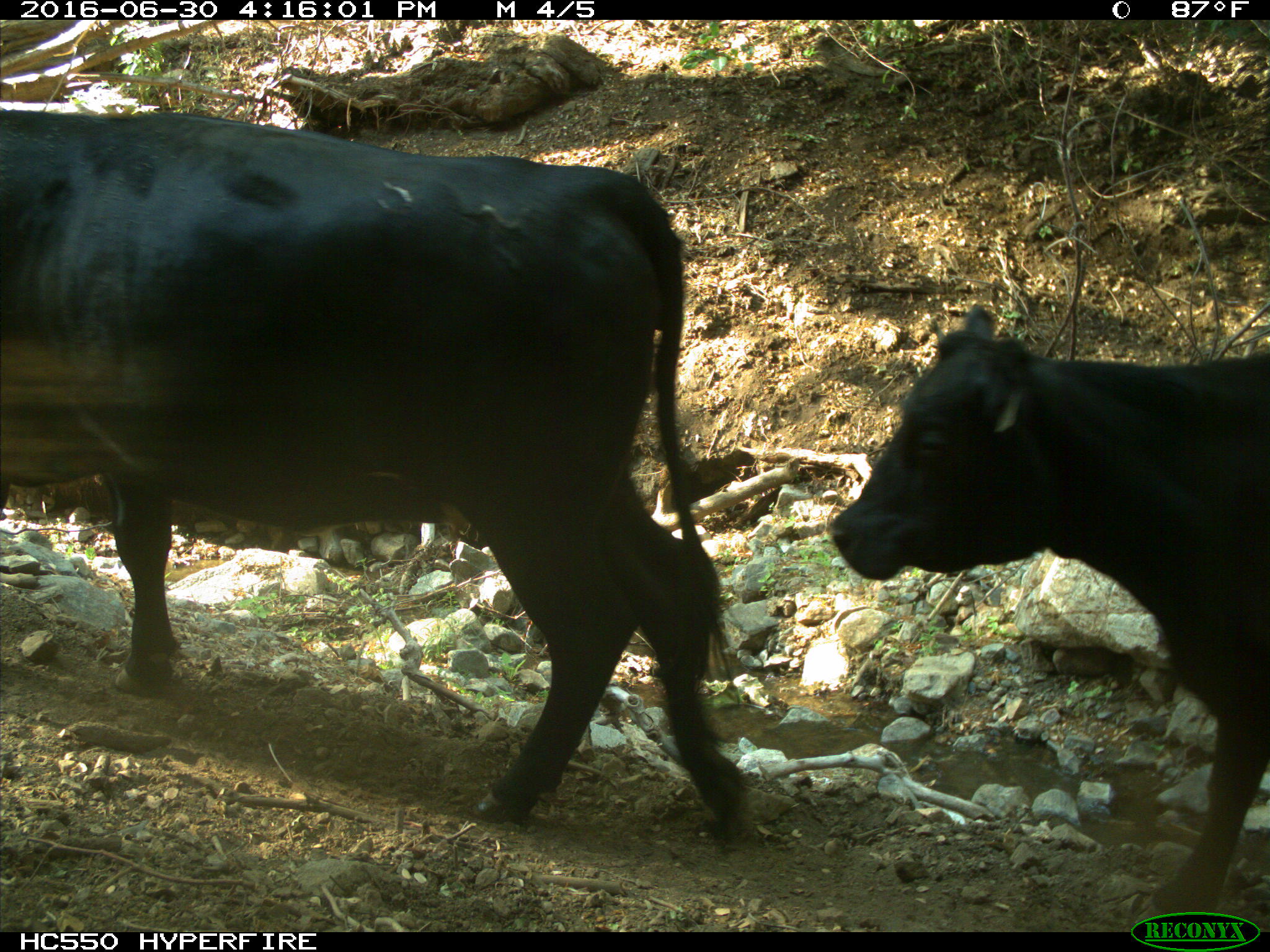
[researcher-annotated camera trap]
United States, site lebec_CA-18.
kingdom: Animalia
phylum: Chordata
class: Mammalia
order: Artiodactyla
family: Bovidae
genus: Bos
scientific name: Bos taurus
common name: domestic cow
Bos taurus (domestic cow).